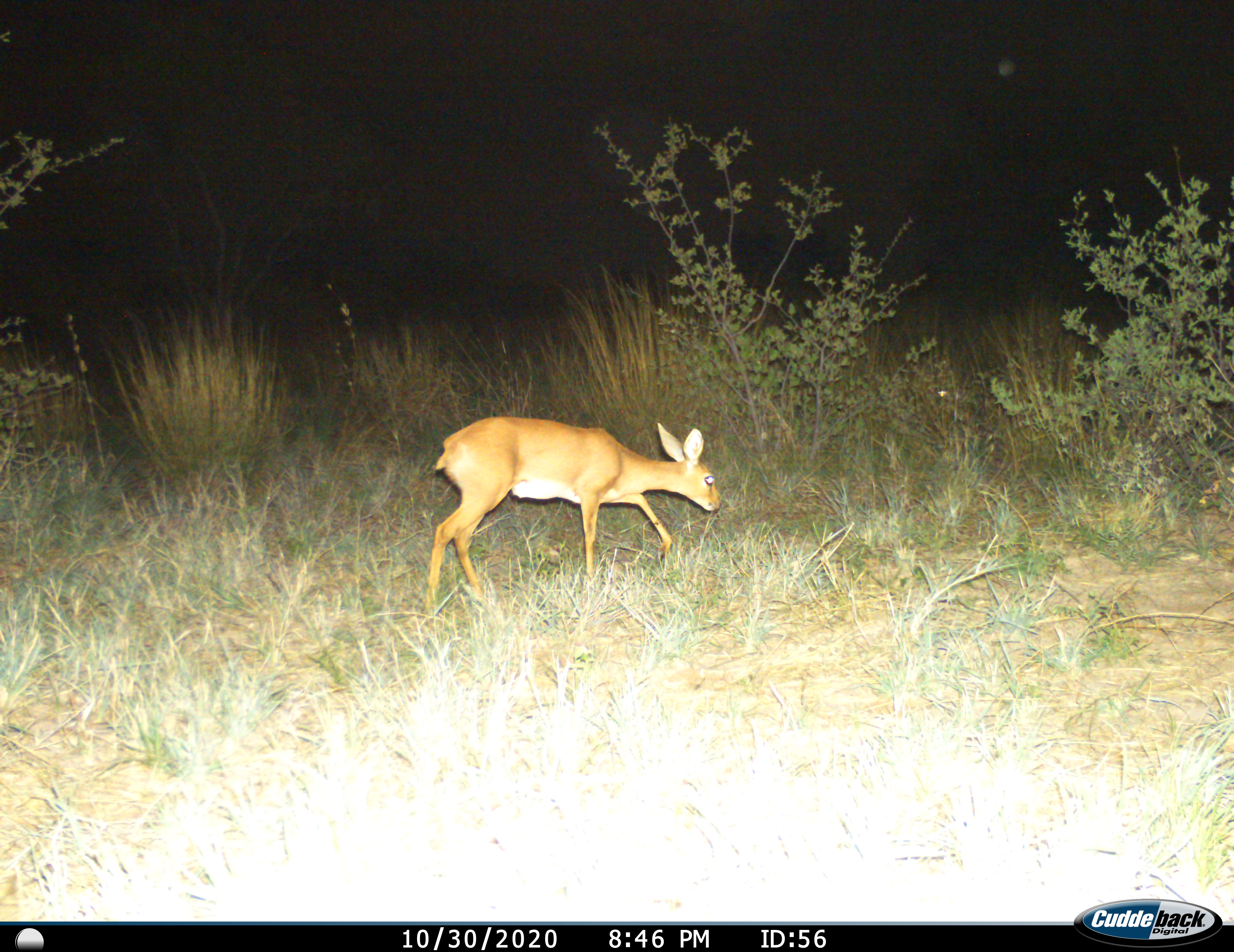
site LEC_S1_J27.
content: unidentified animal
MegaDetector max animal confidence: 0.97